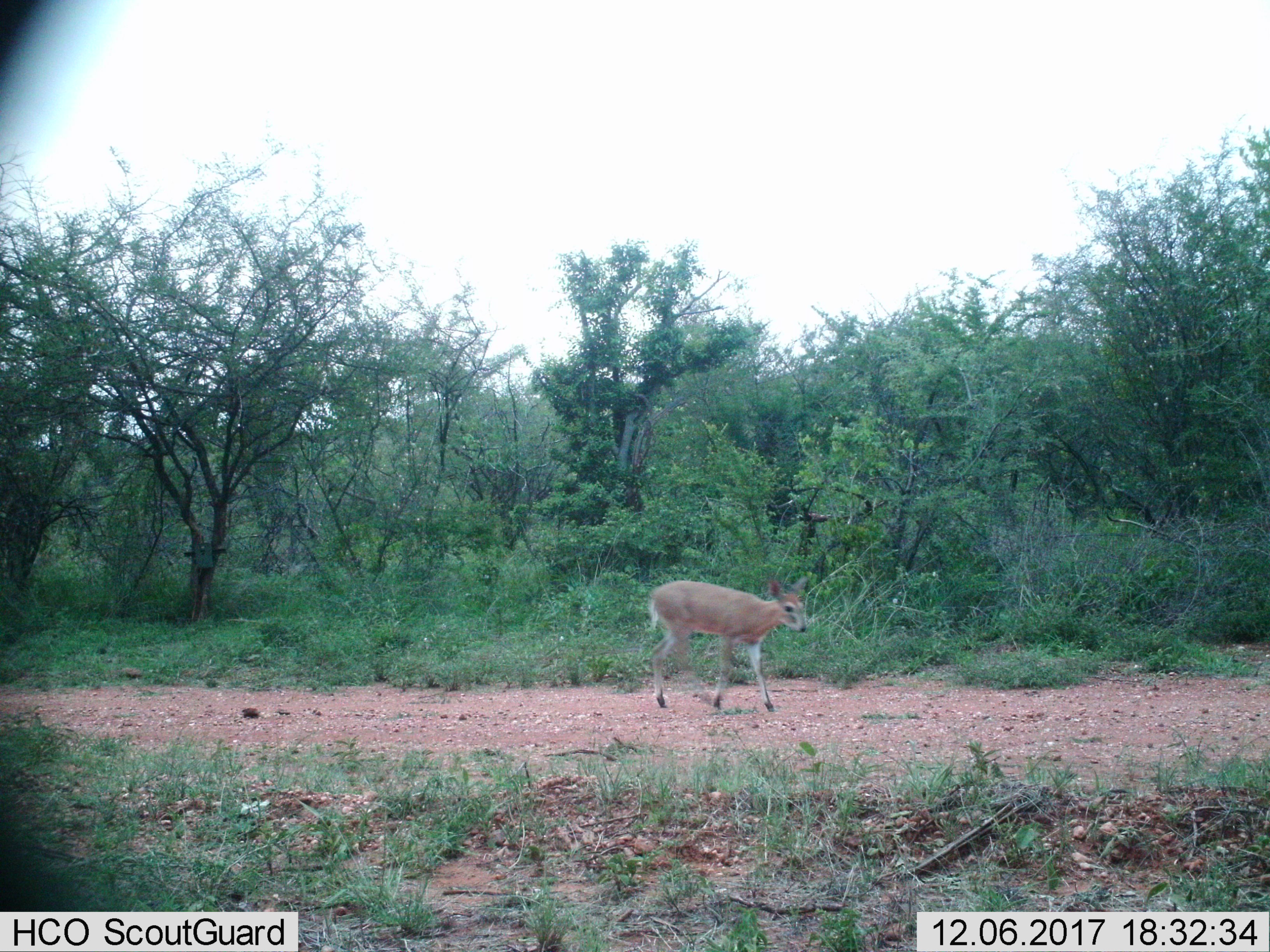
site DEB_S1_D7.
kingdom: Animalia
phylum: Chordata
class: Mammalia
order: Artiodactyla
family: Bovidae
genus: Sylvicapra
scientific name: Sylvicapra grimmia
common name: common duiker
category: duikercommongrey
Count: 1.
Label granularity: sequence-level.